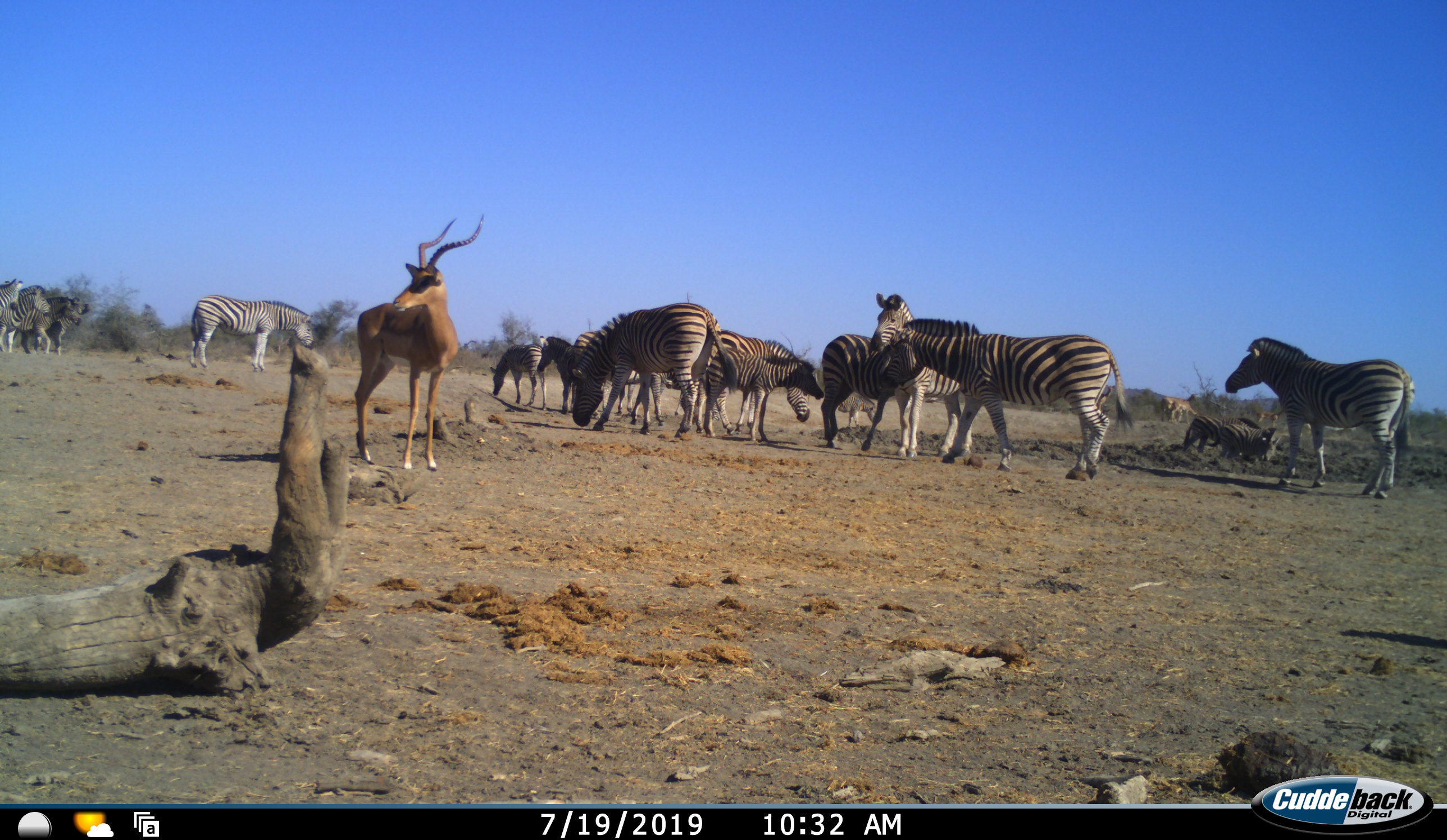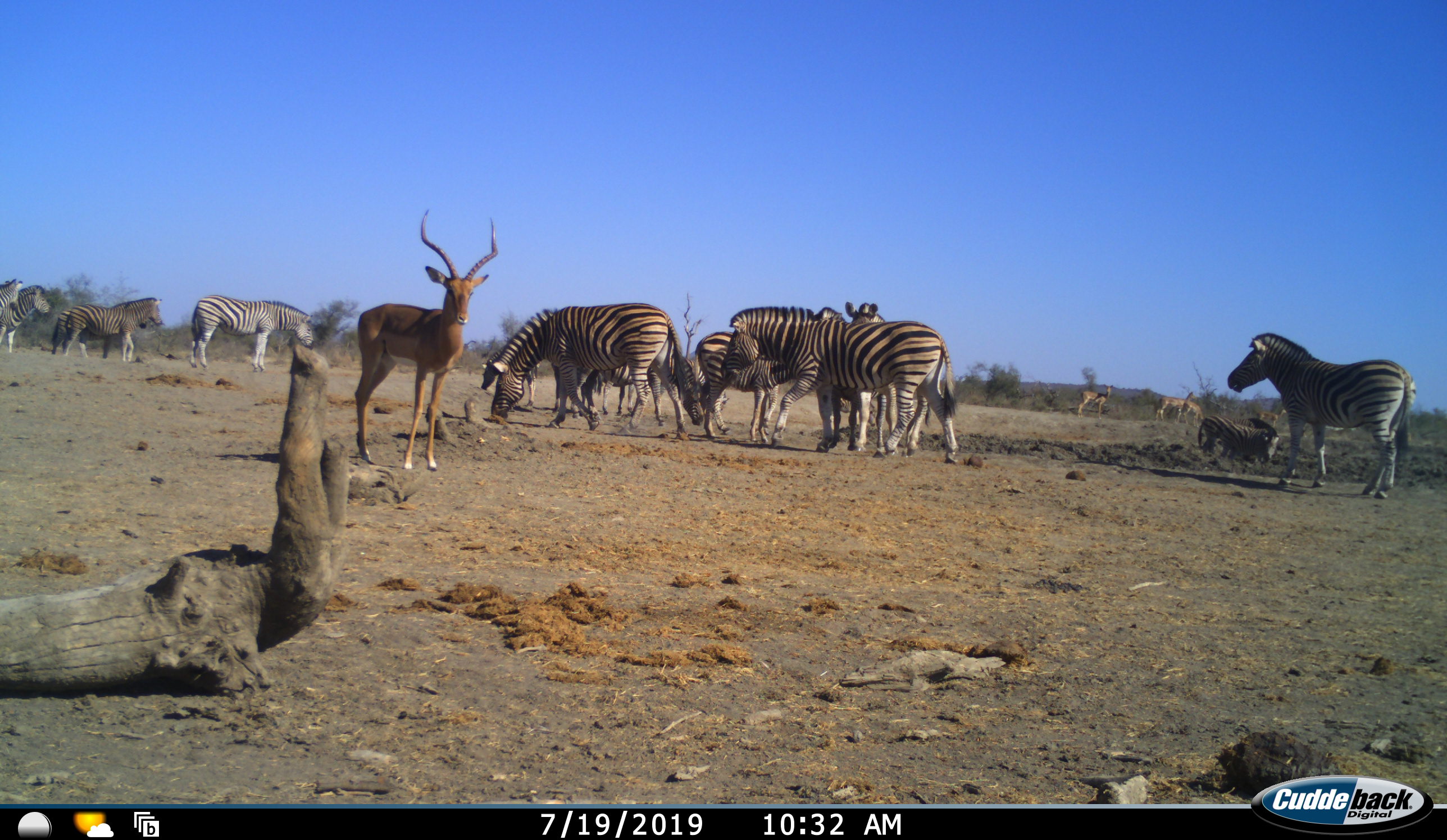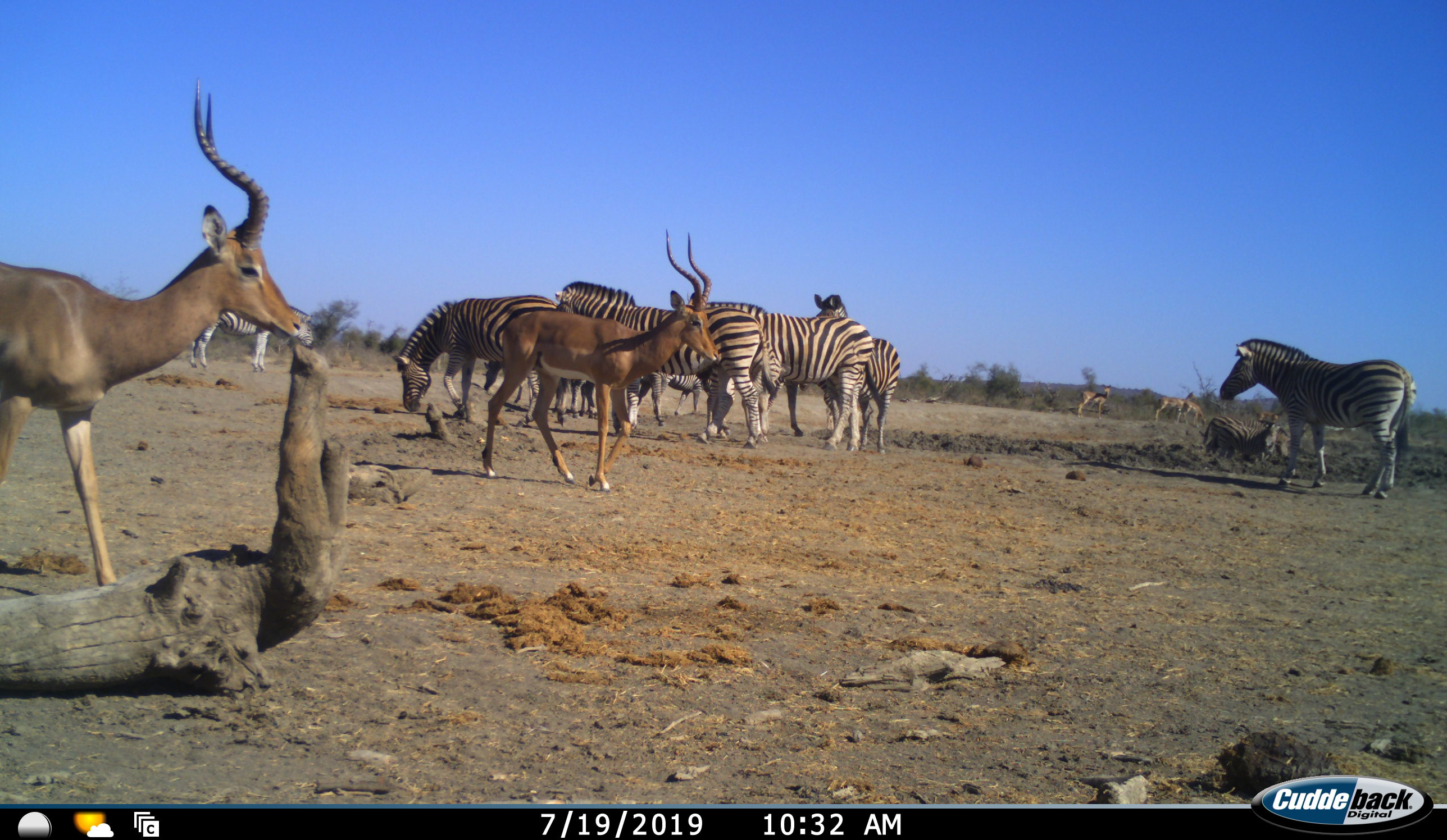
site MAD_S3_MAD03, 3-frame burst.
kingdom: Animalia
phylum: Chordata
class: Mammalia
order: Artiodactyla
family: Bovidae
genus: Aepyceros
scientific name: Aepyceros melampus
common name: impala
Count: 4.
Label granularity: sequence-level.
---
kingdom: Animalia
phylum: Chordata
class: Mammalia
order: Perissodactyla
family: Equidae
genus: Equus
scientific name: Equus quagga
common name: plains zebra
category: zebraplains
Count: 11-50.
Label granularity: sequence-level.